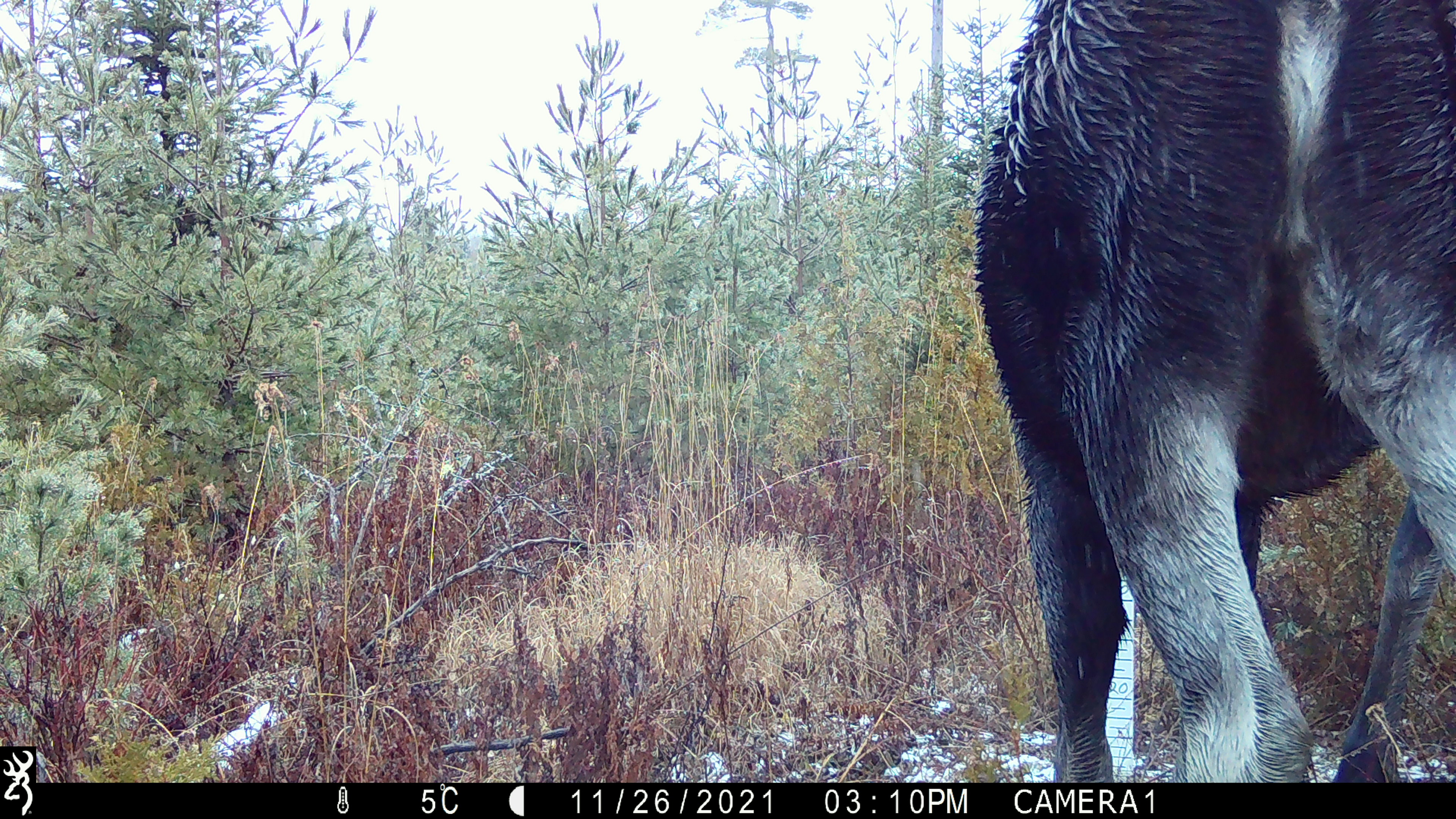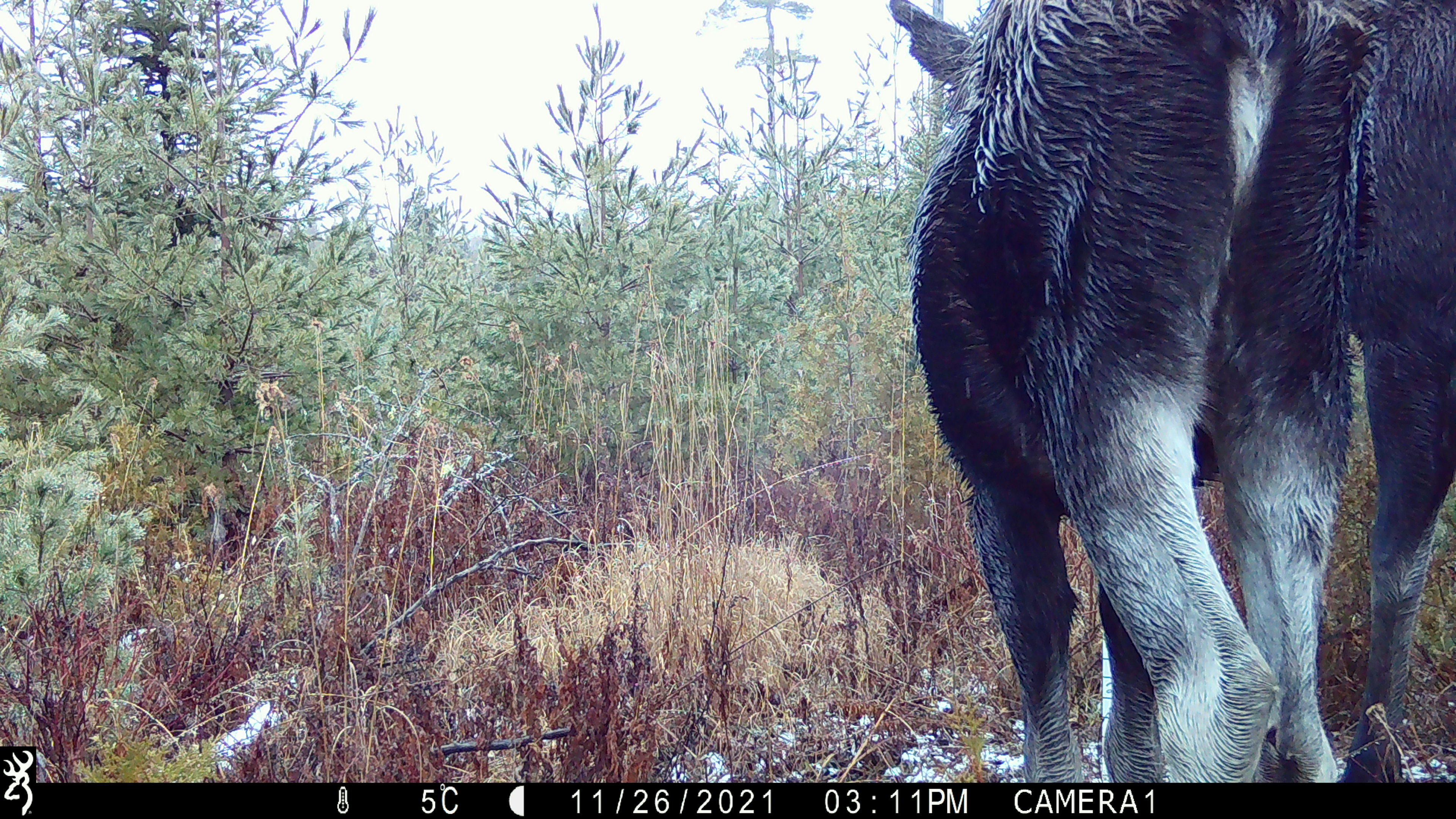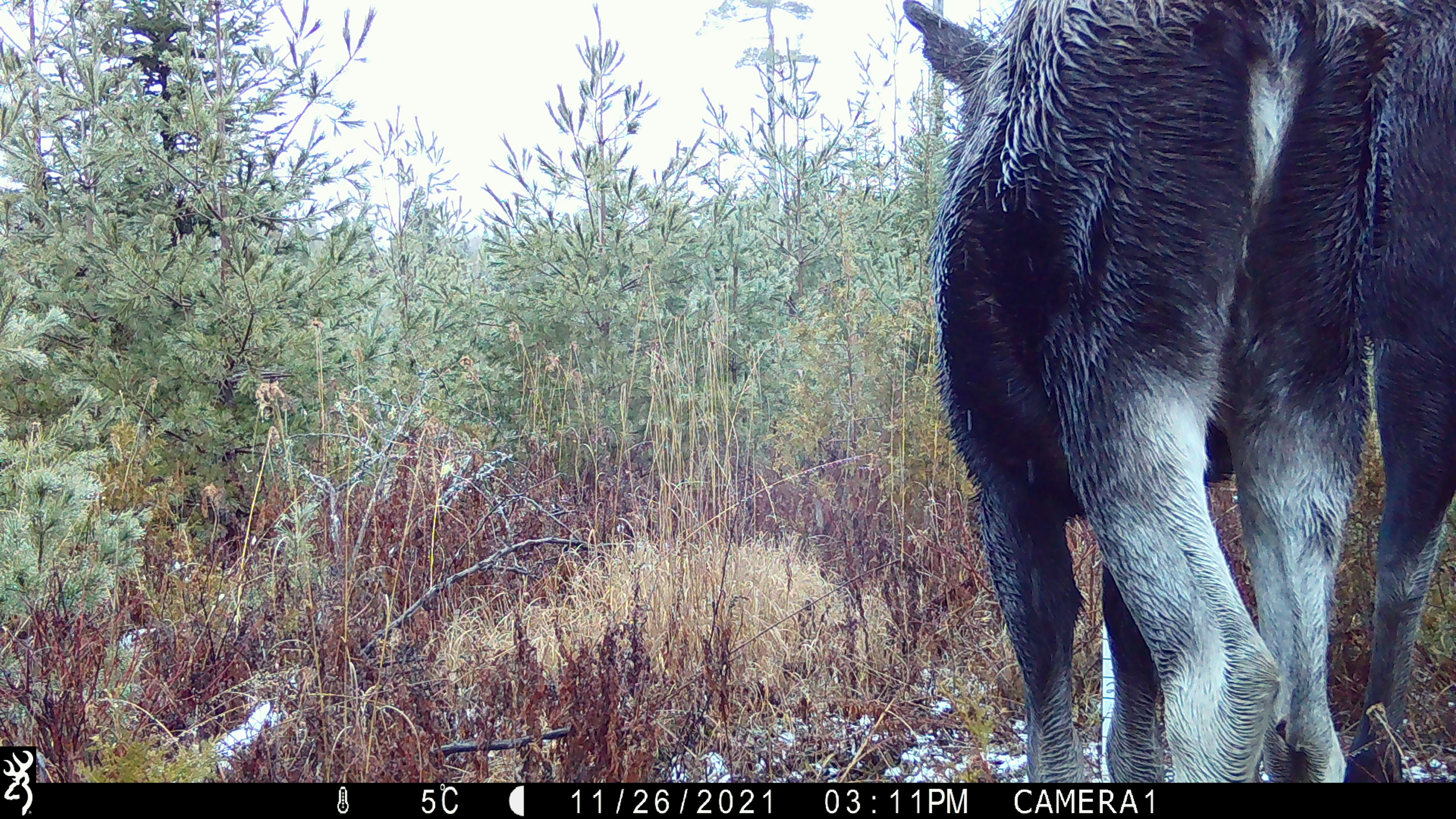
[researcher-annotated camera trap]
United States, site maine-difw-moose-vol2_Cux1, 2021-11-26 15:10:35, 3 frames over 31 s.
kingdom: Animalia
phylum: Chordata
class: Mammalia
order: Artiodactyla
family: Cervidae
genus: Alces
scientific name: Alces alces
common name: moose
Moose (Alces alces).